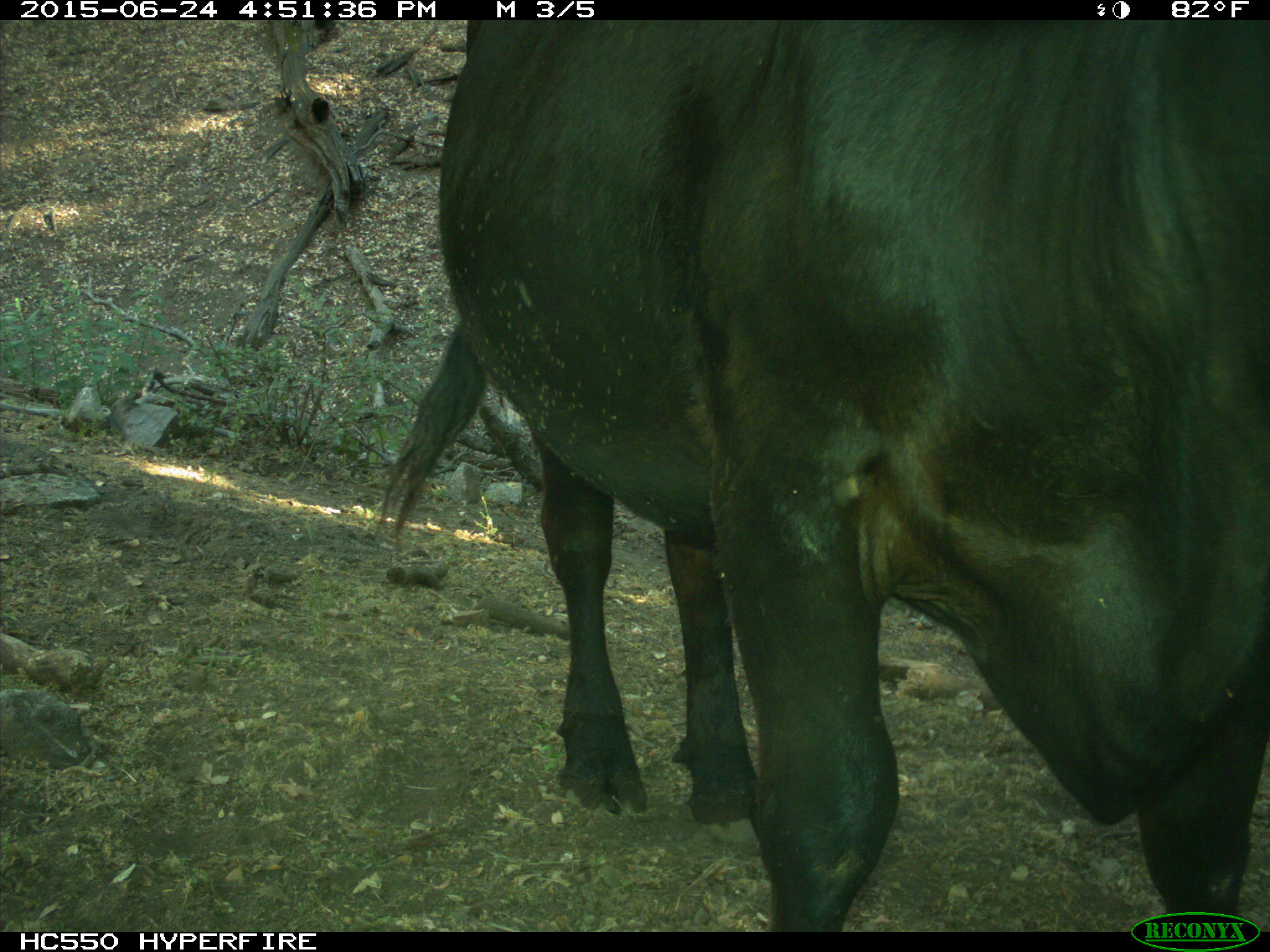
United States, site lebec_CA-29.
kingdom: Animalia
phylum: Chordata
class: Mammalia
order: Artiodactyla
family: Bovidae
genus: Bos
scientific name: Bos taurus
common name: domestic cow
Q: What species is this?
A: Bos taurus (domestic cow).